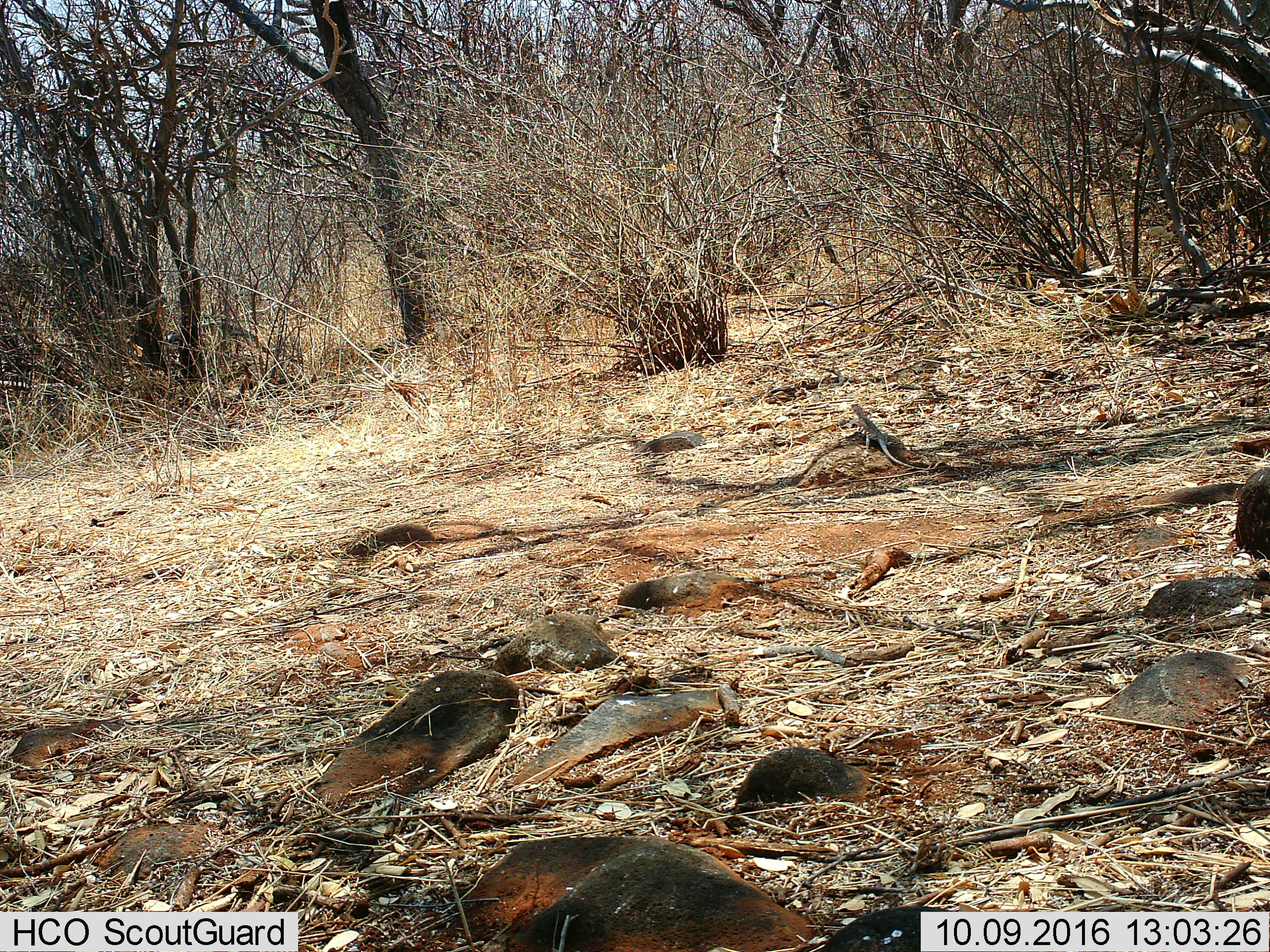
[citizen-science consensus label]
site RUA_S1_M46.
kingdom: Animalia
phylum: Chordata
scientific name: Vertebrata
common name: reptile or amphibian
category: reptilesamphibians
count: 1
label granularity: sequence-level